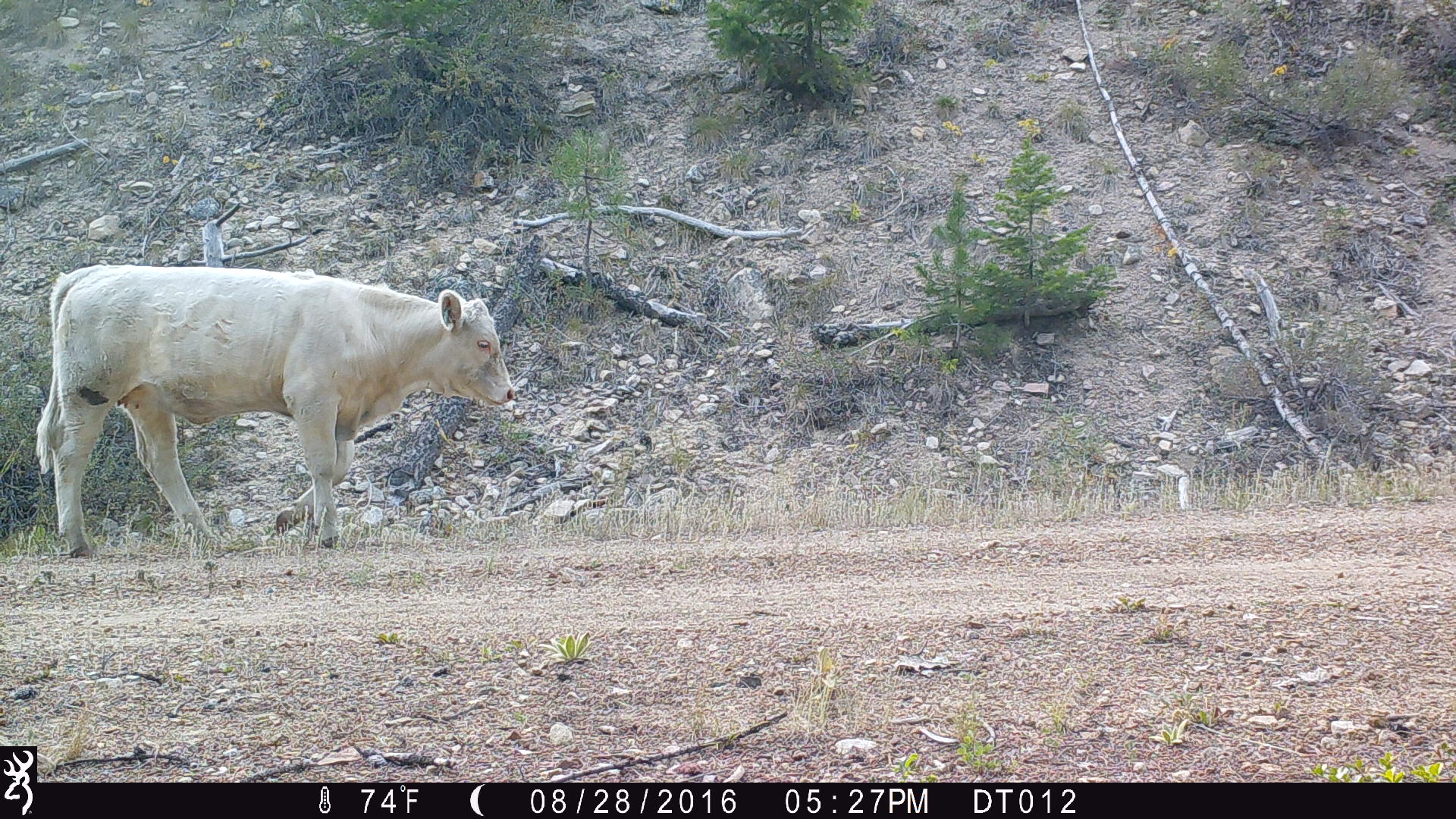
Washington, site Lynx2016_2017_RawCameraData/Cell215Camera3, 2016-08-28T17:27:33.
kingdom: Animalia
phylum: Chordata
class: Mammalia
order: Artiodactyla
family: Bovidae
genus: Bos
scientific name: Bos taurus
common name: domestic cattle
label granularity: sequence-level